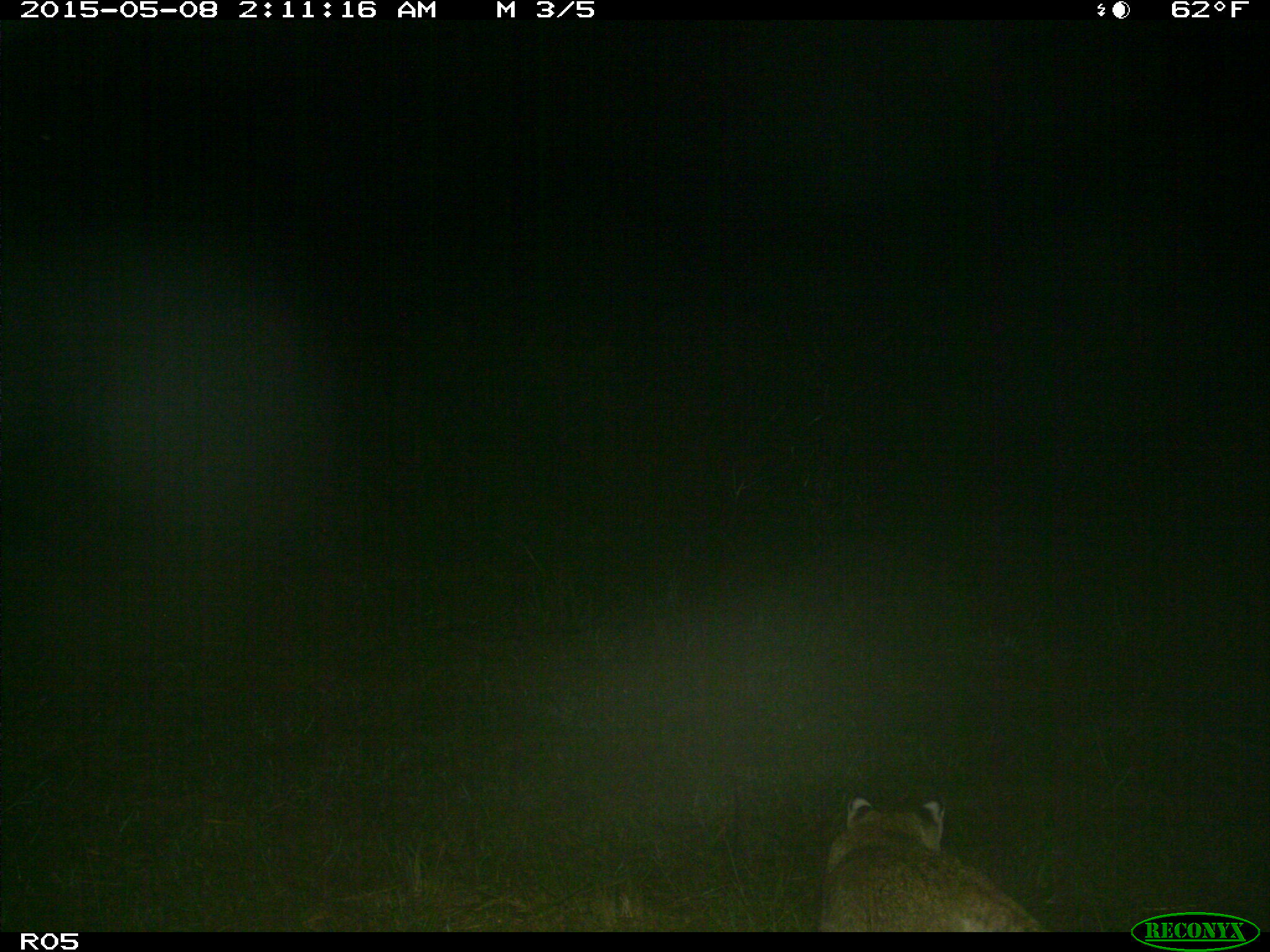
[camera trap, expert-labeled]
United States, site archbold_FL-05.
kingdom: Animalia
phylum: Chordata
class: Mammalia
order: Carnivora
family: Felidae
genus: Lynx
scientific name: Lynx rufus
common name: bobcat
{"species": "Lynx rufus (bobcat)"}